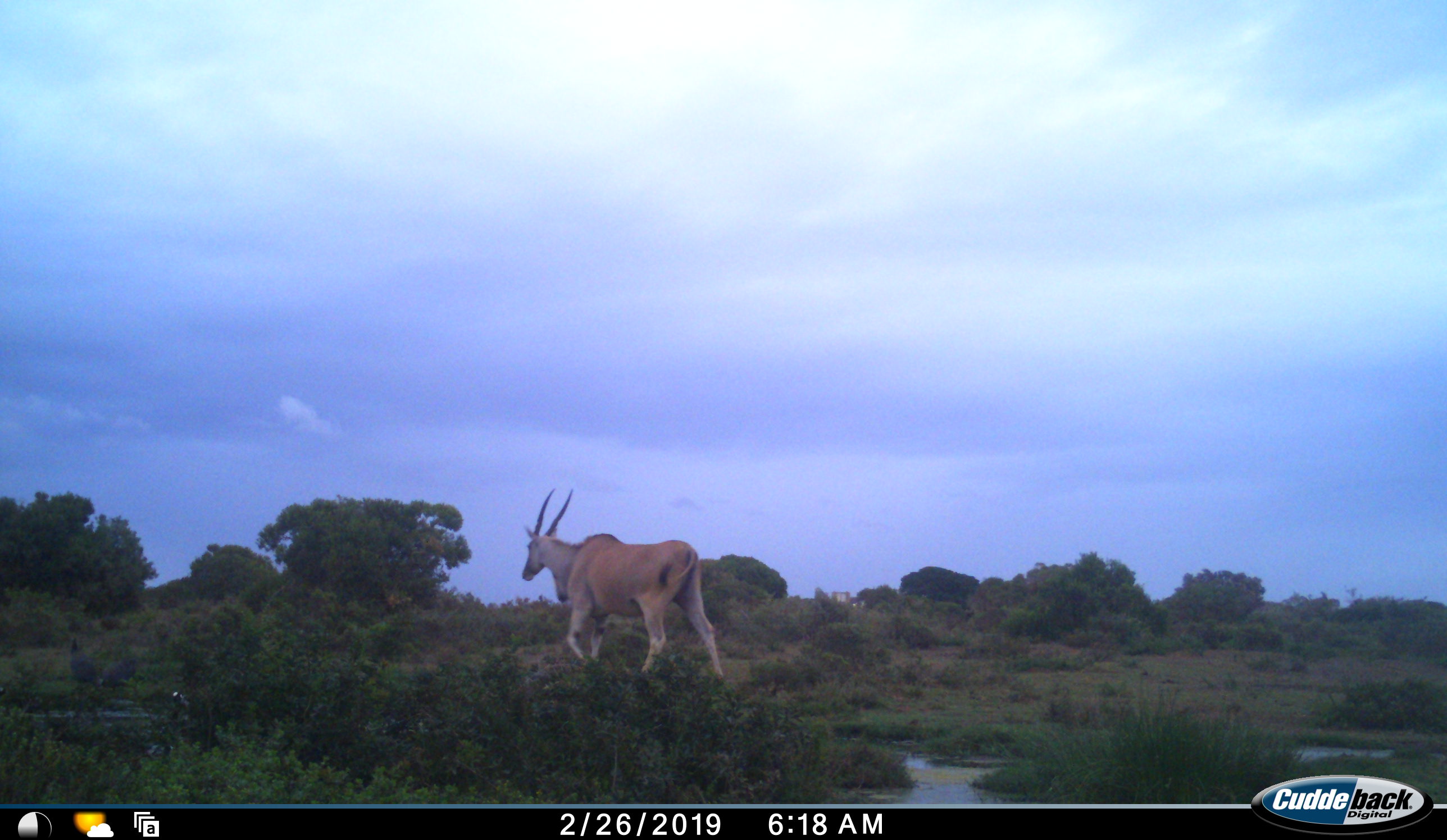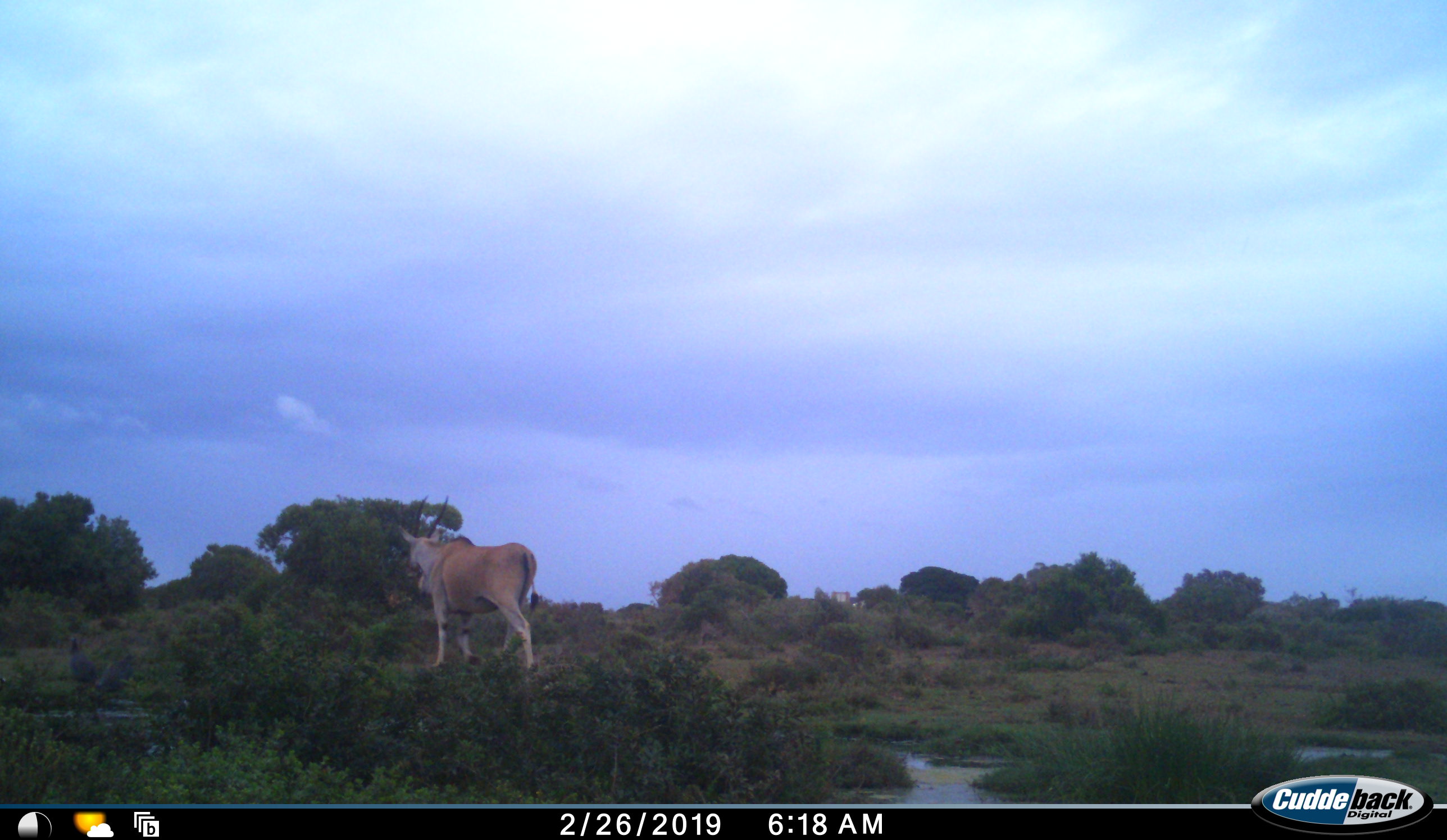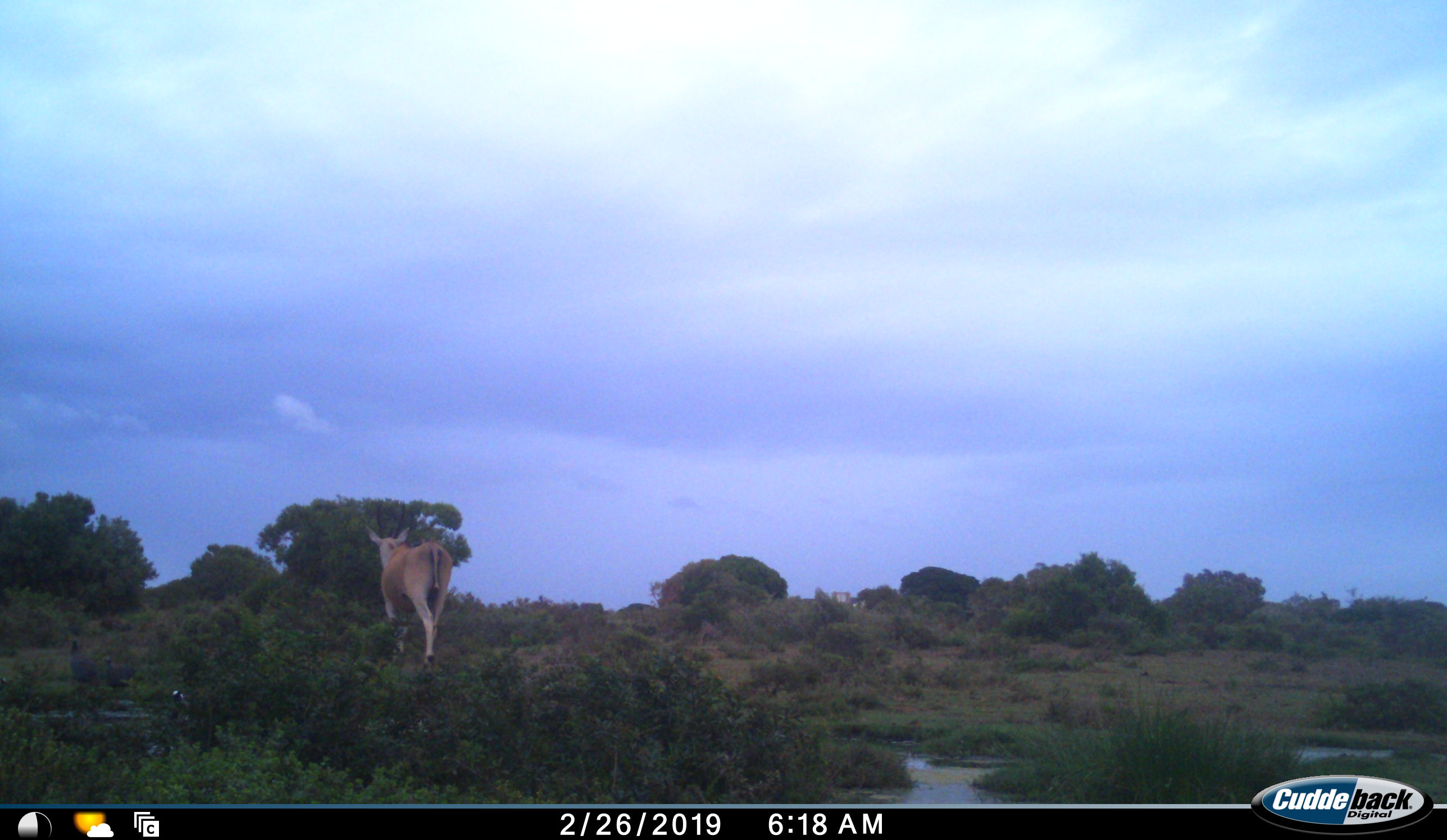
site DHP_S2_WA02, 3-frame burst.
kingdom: Animalia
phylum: Chordata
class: Mammalia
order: Artiodactyla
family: Bovidae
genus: Tragelaphus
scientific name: Tragelaphus oryx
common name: eland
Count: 1.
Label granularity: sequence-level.